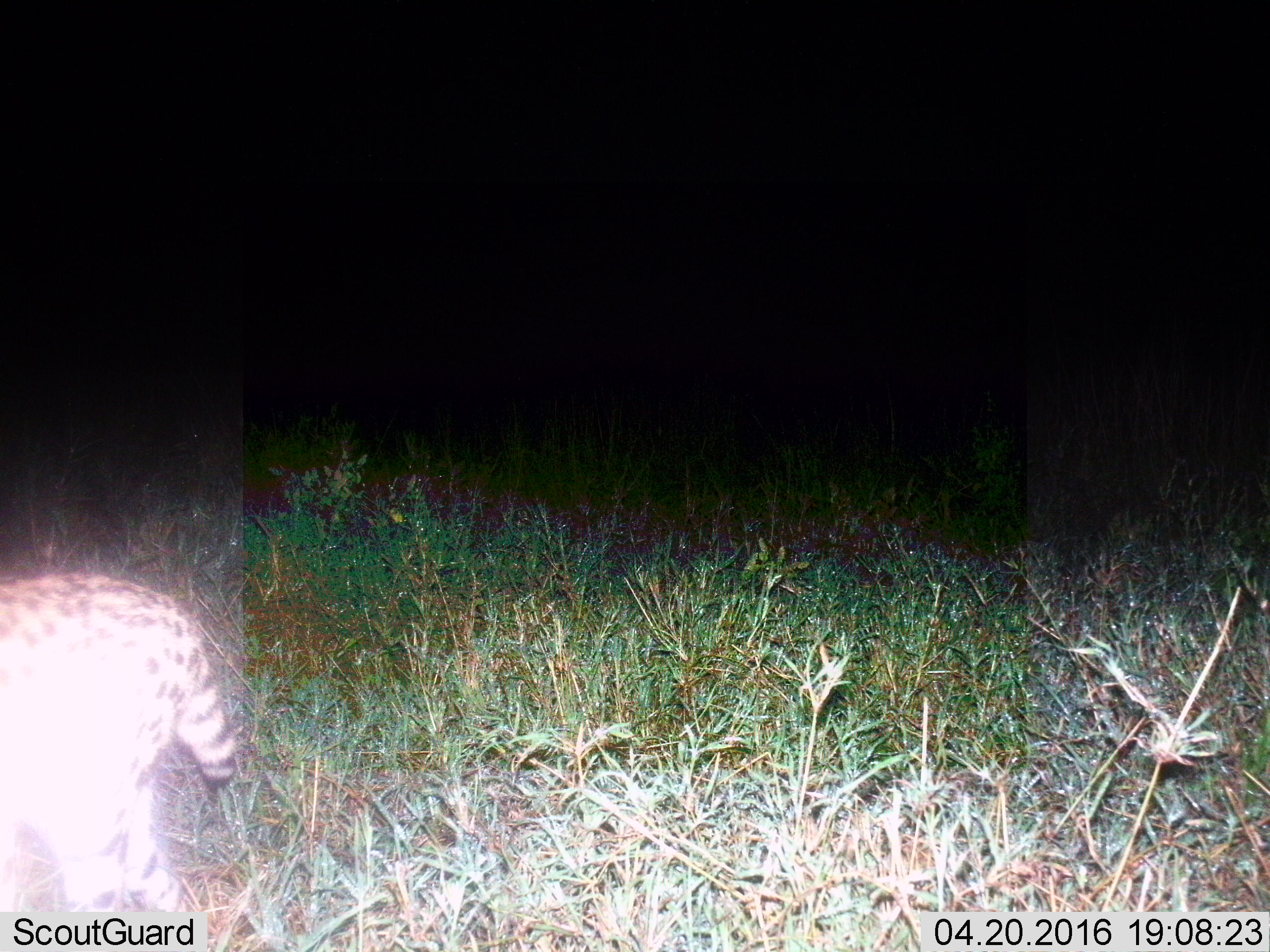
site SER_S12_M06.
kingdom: Animalia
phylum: Chordata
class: Mammalia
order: Carnivora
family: Felidae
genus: Leptailurus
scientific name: Leptailurus serval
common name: serval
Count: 1.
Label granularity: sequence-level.